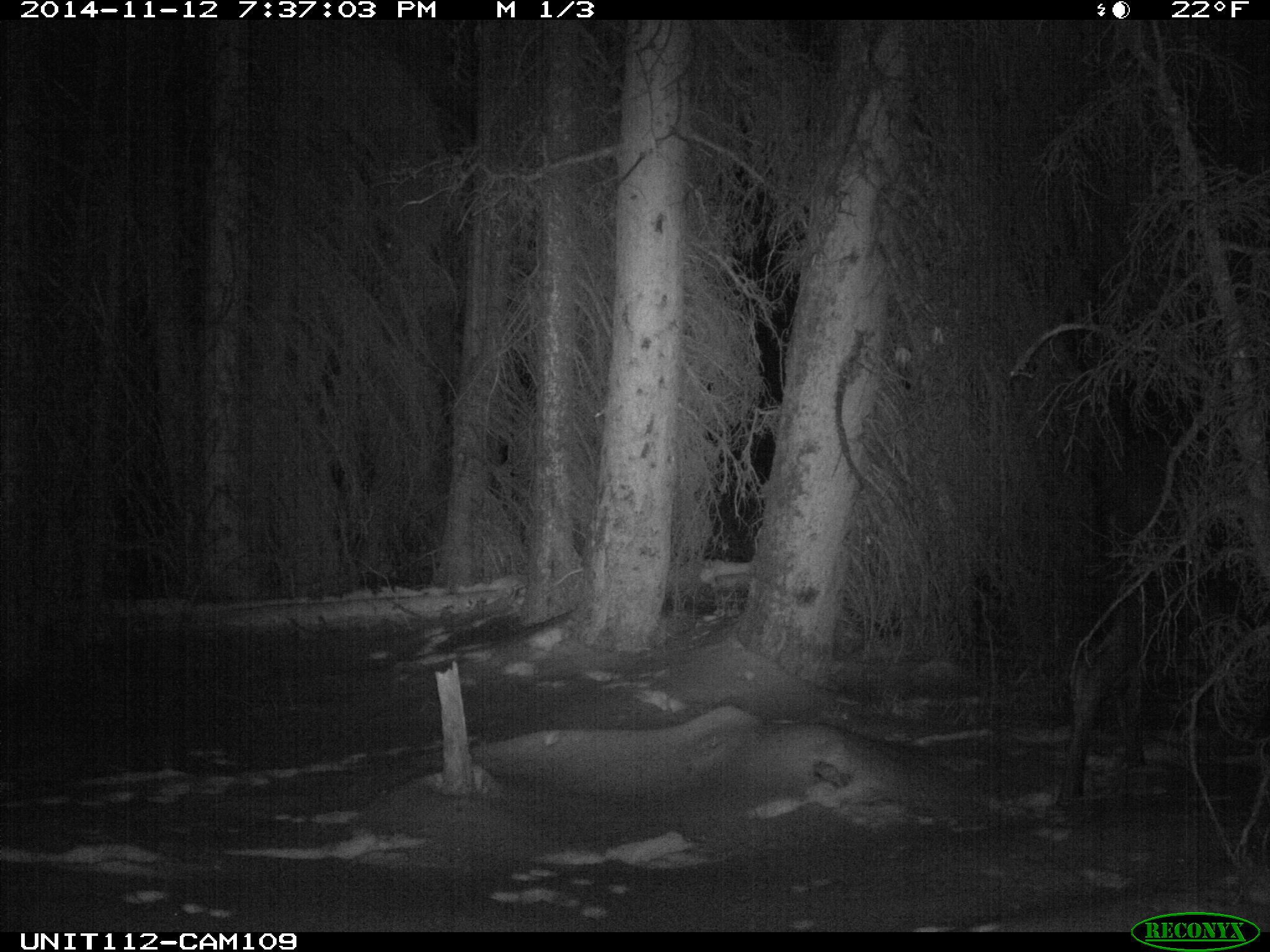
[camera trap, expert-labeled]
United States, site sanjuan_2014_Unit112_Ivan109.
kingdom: Animalia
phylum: Chordata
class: Mammalia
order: Artiodactyla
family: Cervidae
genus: Alces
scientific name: Alces alces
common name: moose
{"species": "Alces alces (moose)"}